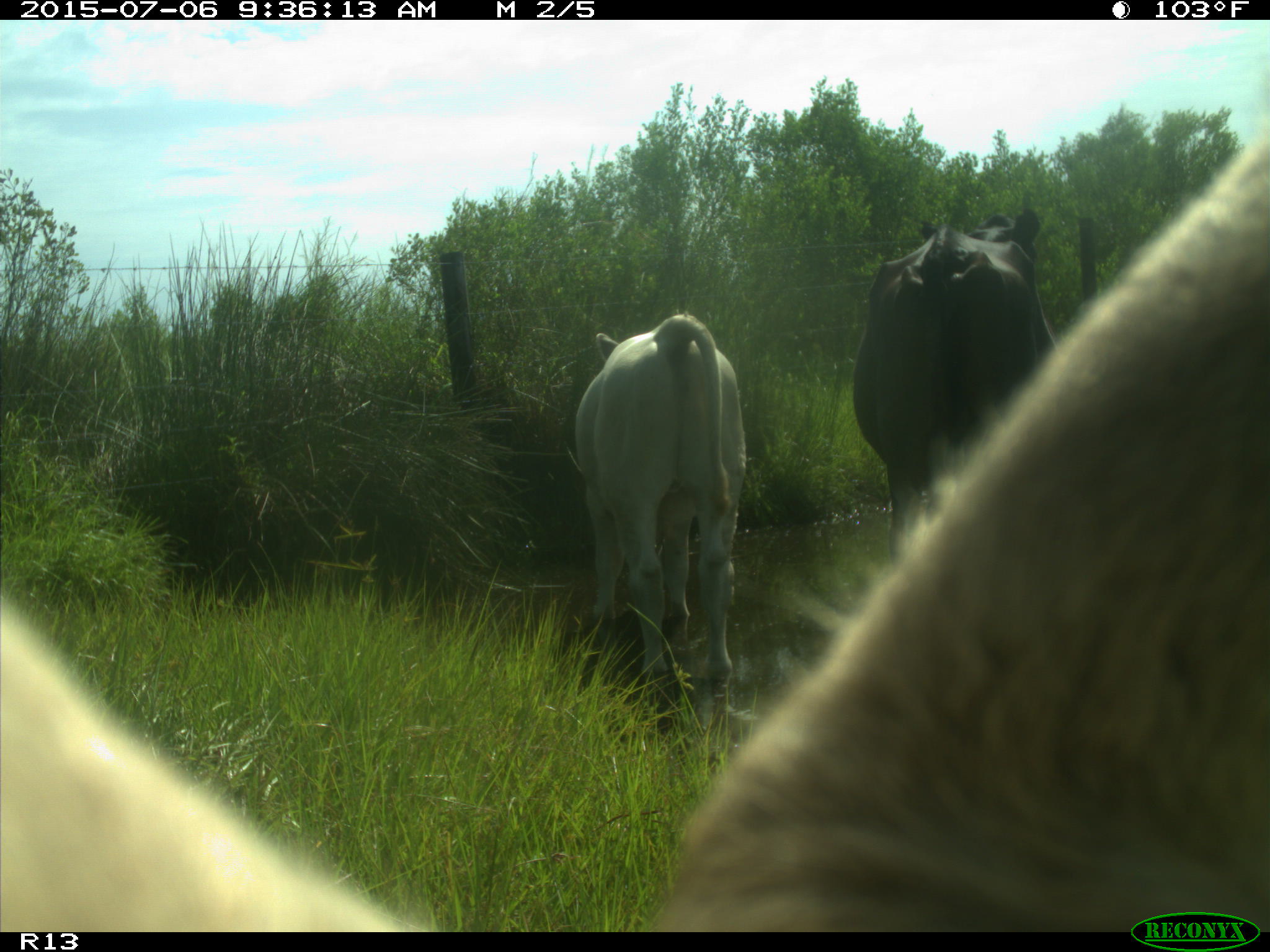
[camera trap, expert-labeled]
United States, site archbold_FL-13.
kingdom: Animalia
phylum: Chordata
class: Mammalia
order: Artiodactyla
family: Bovidae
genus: Bos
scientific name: Bos taurus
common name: domestic cow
Bos taurus (domestic cow).